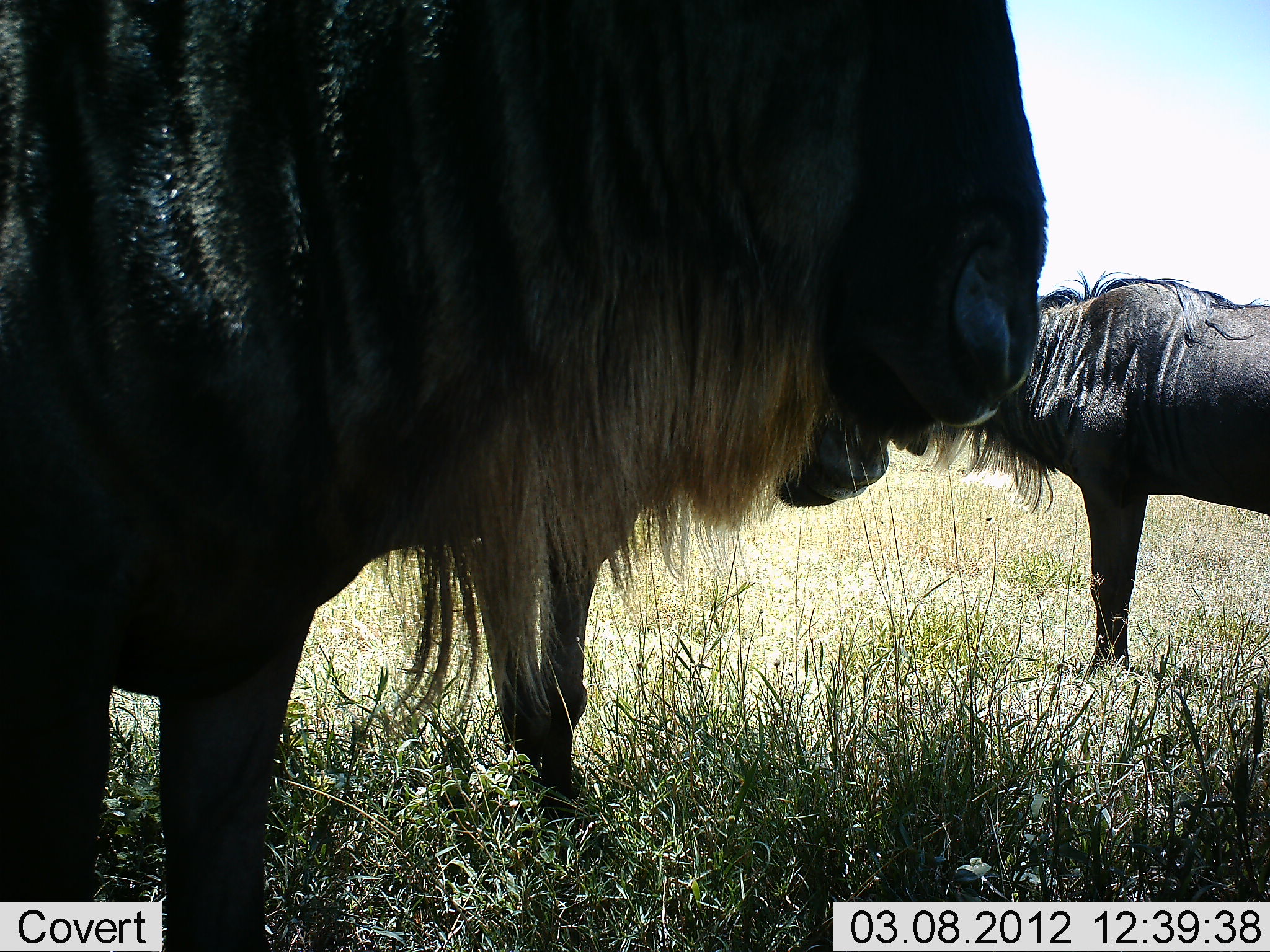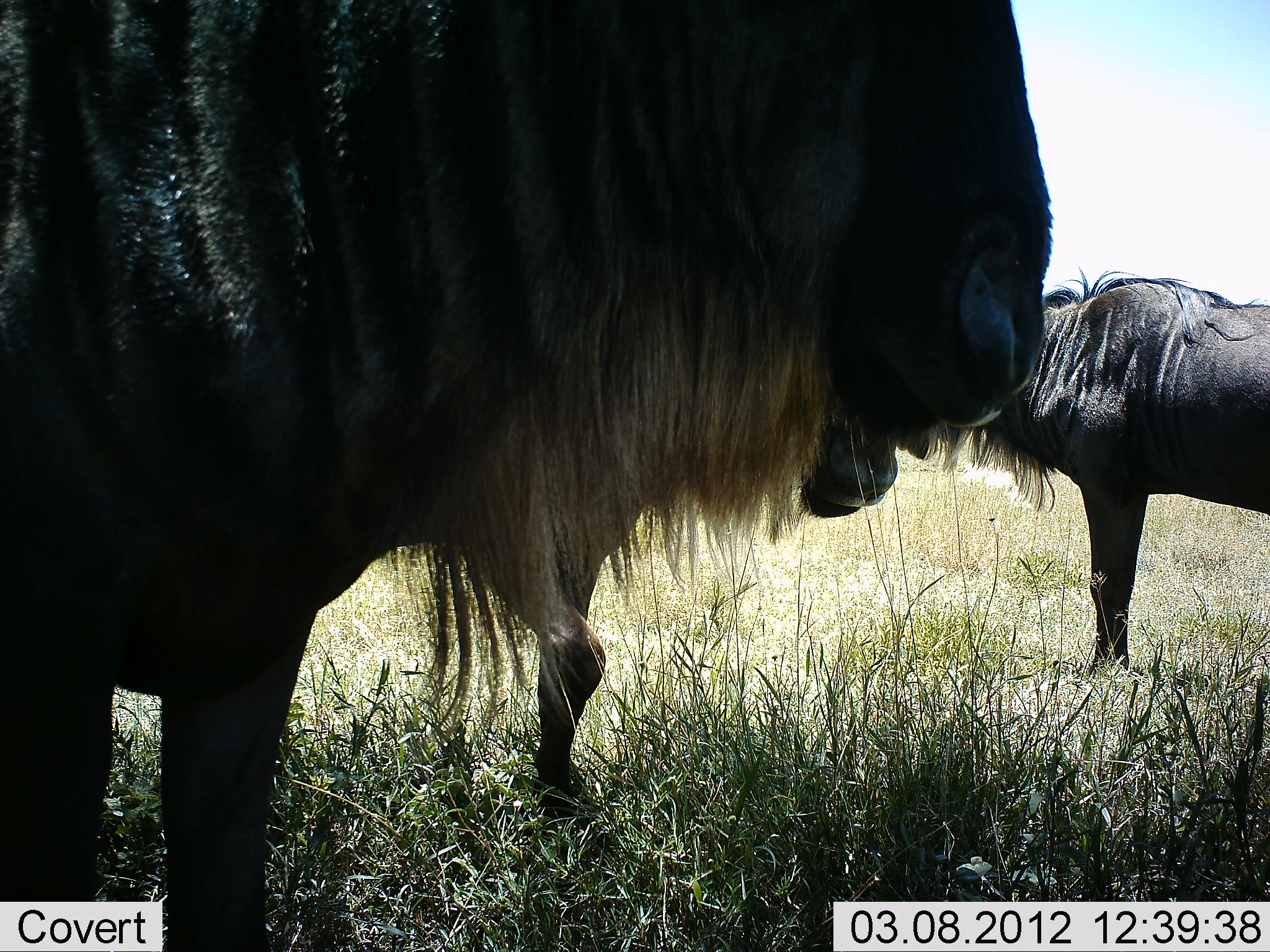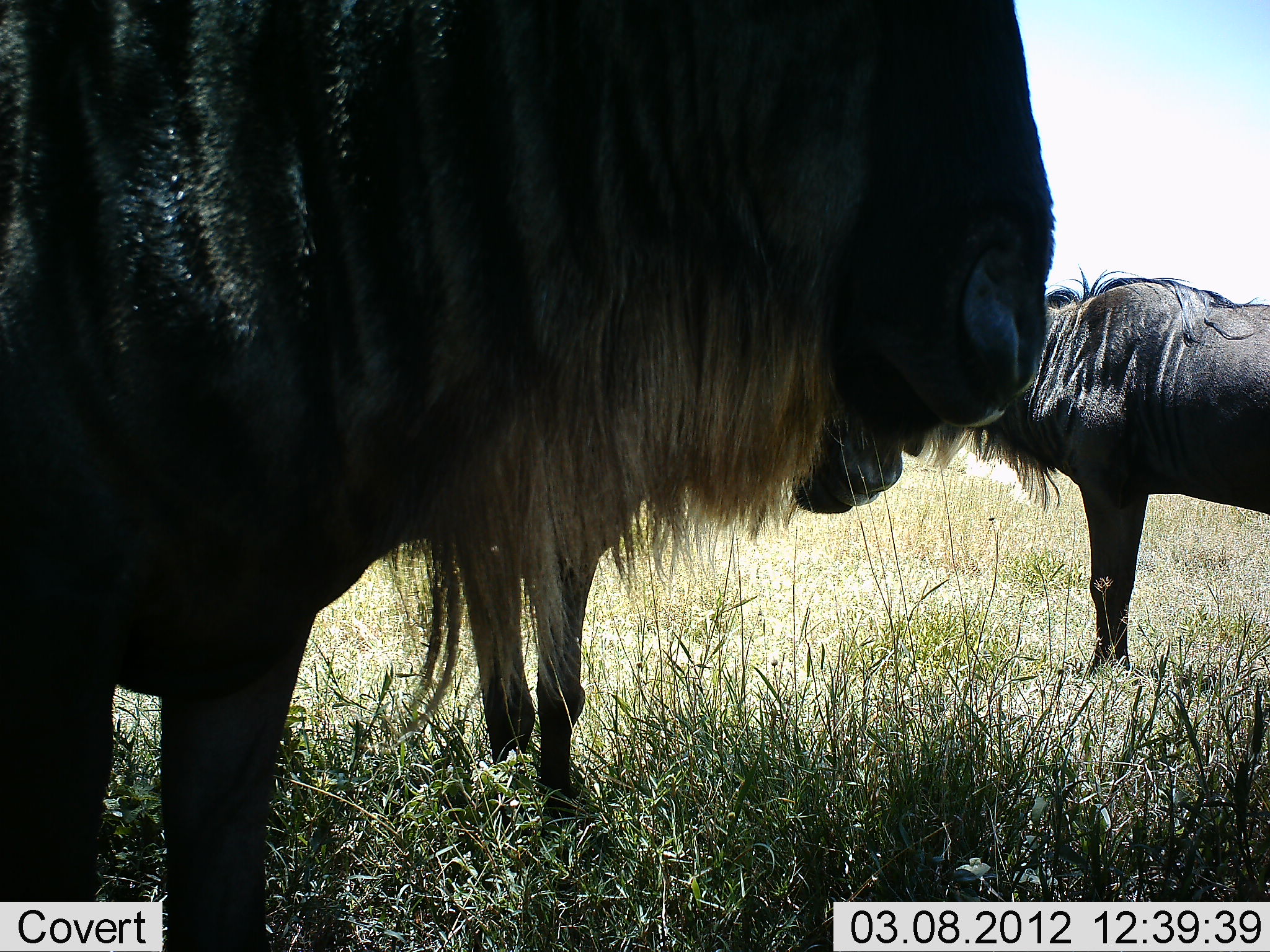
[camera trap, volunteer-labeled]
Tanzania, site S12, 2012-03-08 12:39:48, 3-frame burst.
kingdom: Animalia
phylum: Chordata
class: Mammalia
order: Artiodactyla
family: Bovidae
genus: Connochaetes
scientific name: Connochaetes taurinus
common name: blue wildebeest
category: wildebeest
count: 3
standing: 100%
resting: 8%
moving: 0%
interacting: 4%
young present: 0%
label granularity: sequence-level